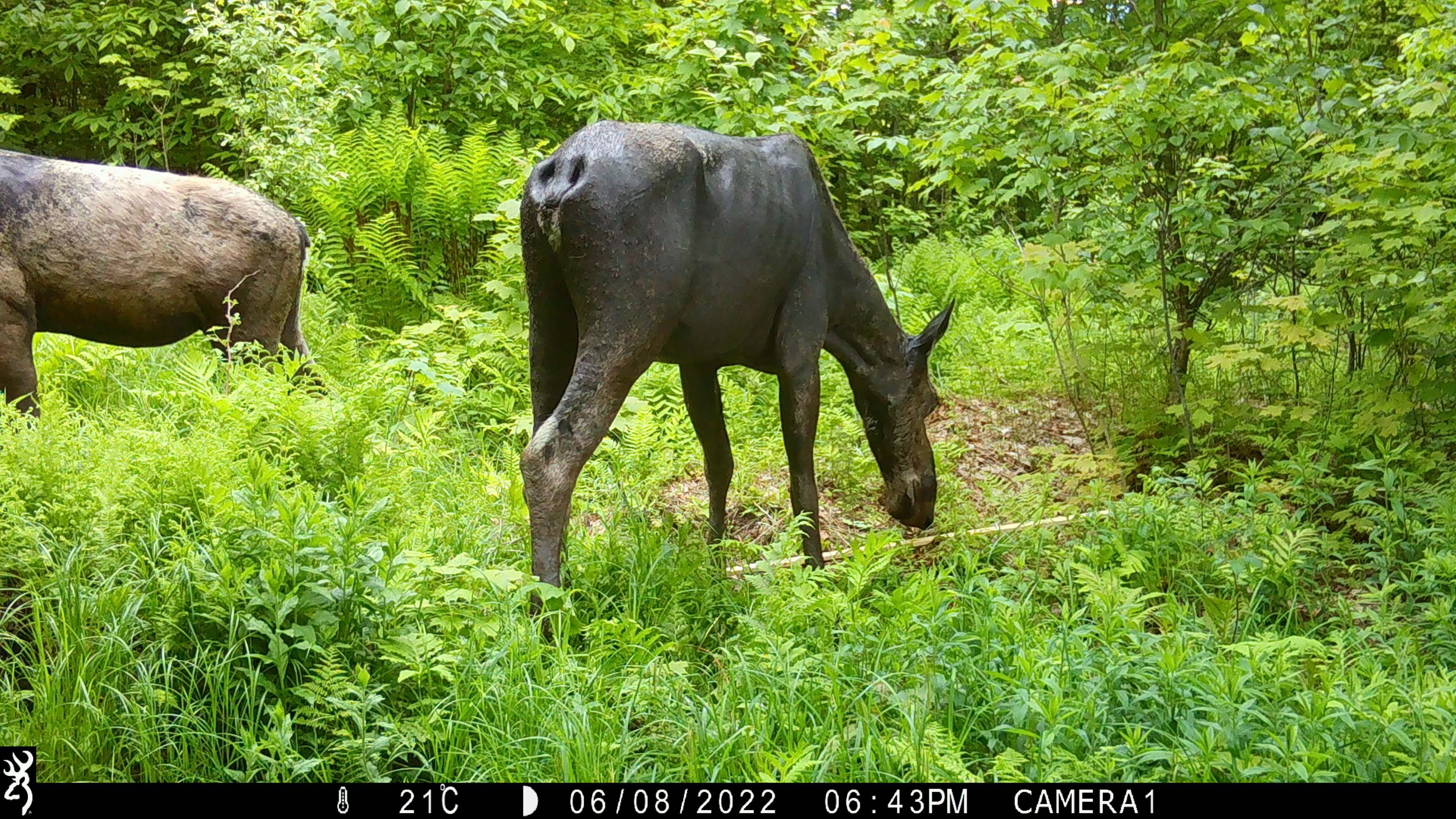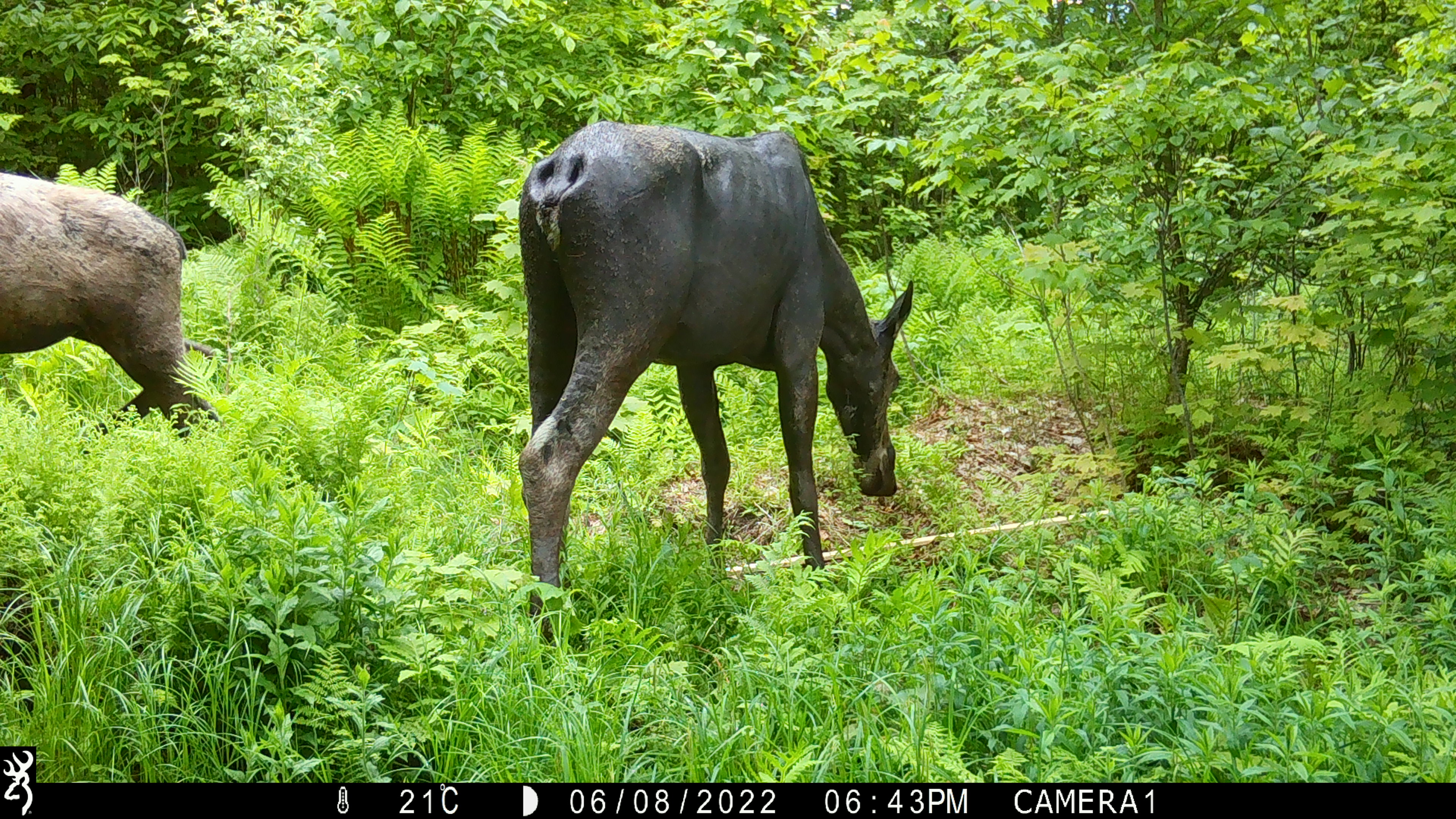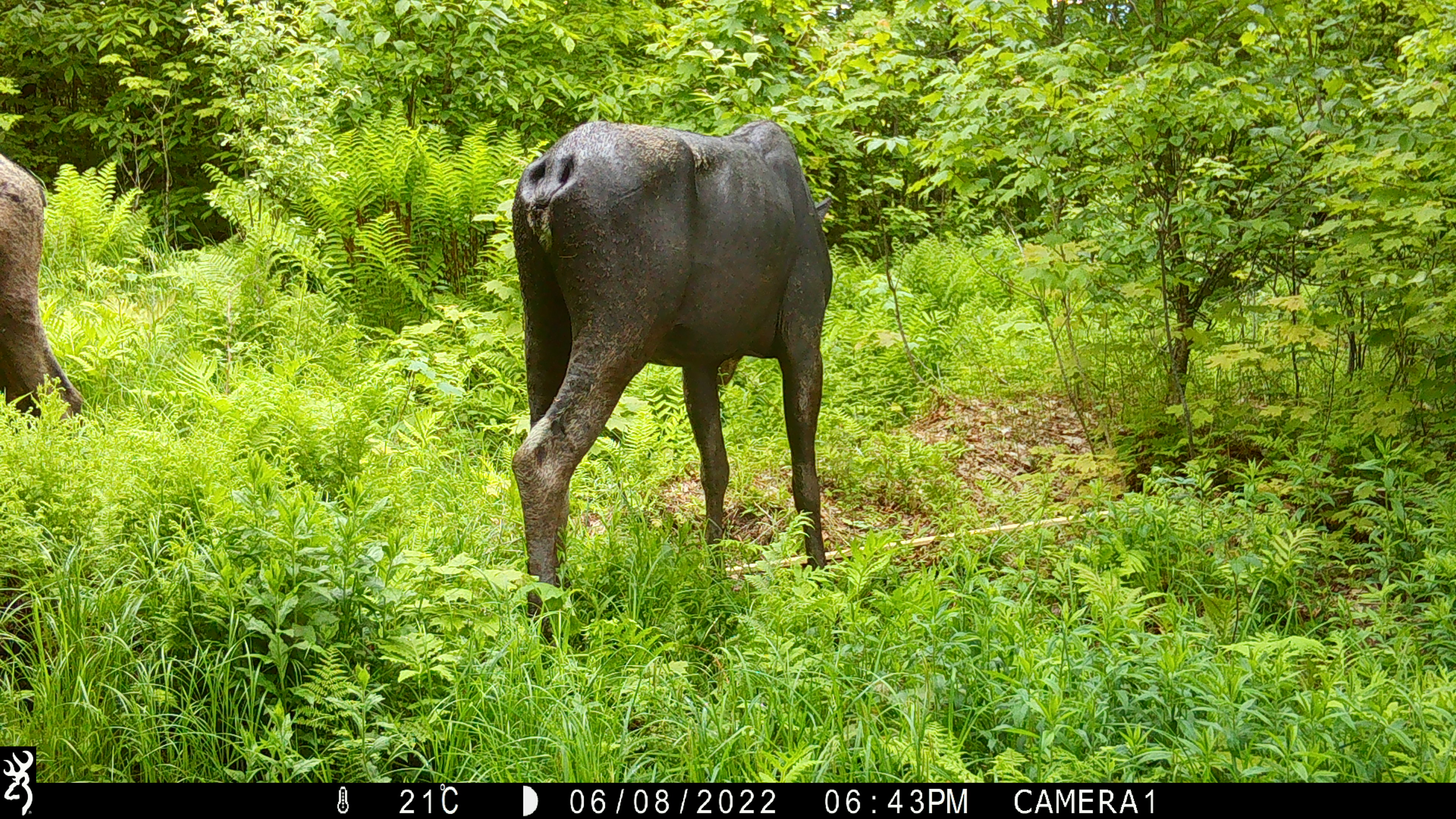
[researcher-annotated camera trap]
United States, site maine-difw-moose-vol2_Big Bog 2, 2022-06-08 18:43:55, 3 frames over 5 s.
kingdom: Animalia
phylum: Chordata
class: Mammalia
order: Artiodactyla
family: Cervidae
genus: Alces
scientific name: Alces alces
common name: moose